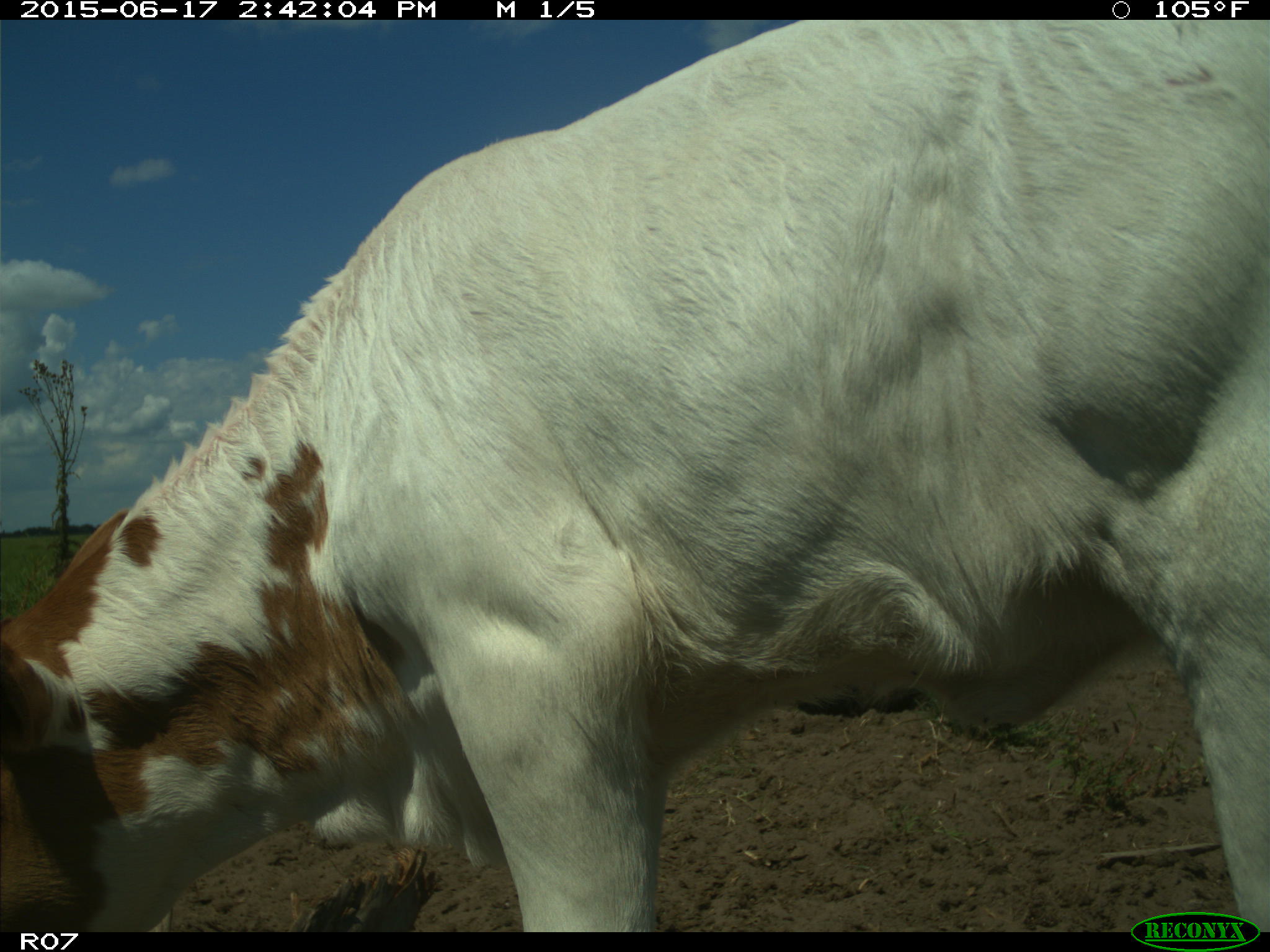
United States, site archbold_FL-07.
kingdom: Animalia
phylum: Chordata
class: Mammalia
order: Artiodactyla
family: Bovidae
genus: Bos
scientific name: Bos taurus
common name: domestic cow